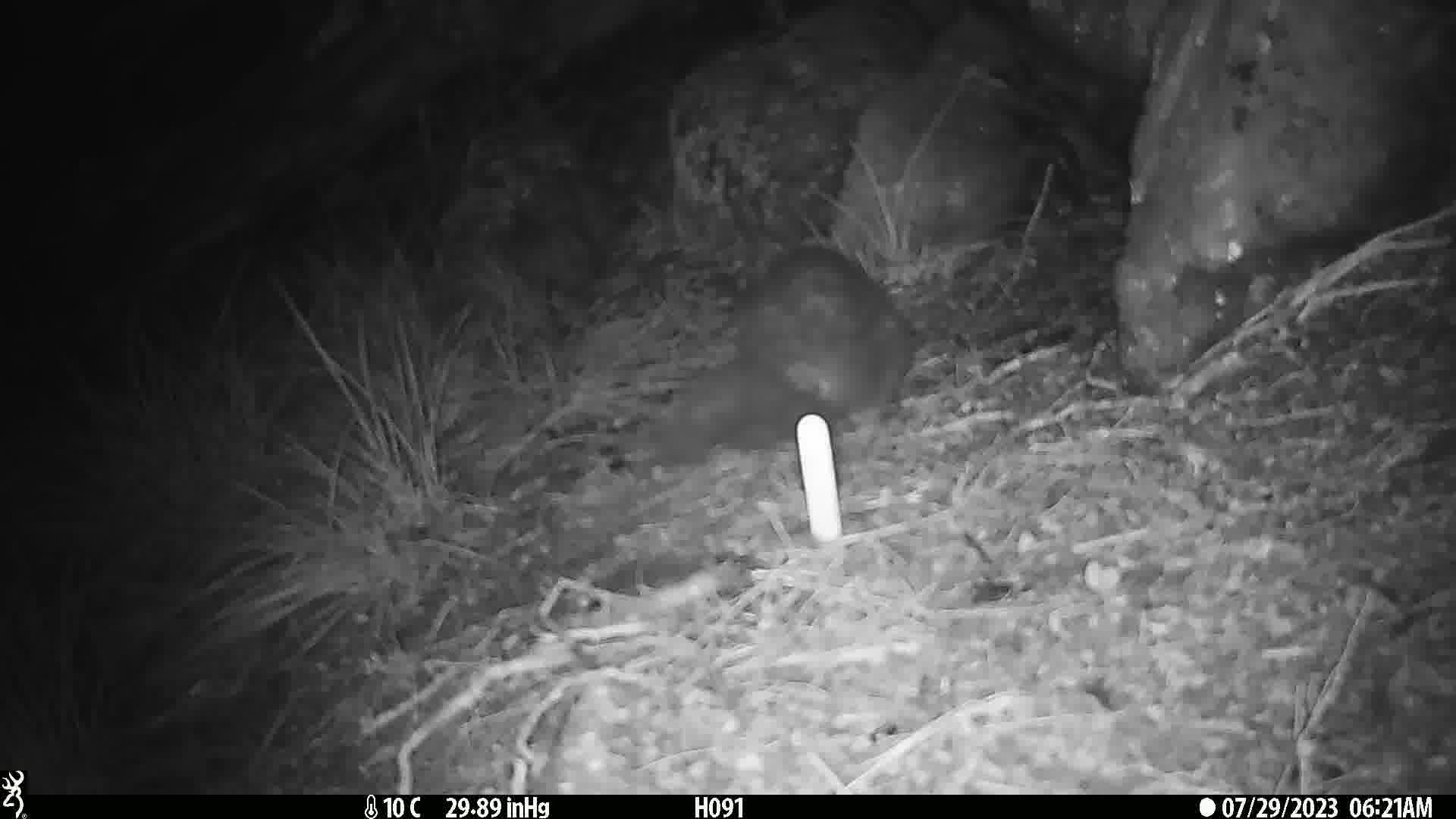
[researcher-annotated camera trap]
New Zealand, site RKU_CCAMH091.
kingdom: Animalia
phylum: Chordata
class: Mammalia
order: Diprotodontia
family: Phalangeridae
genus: Trichosurus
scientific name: Trichosurus vulpecula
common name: common brushtail possum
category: possum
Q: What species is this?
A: Possum (common brushtail possum) (Trichosurus vulpecula).